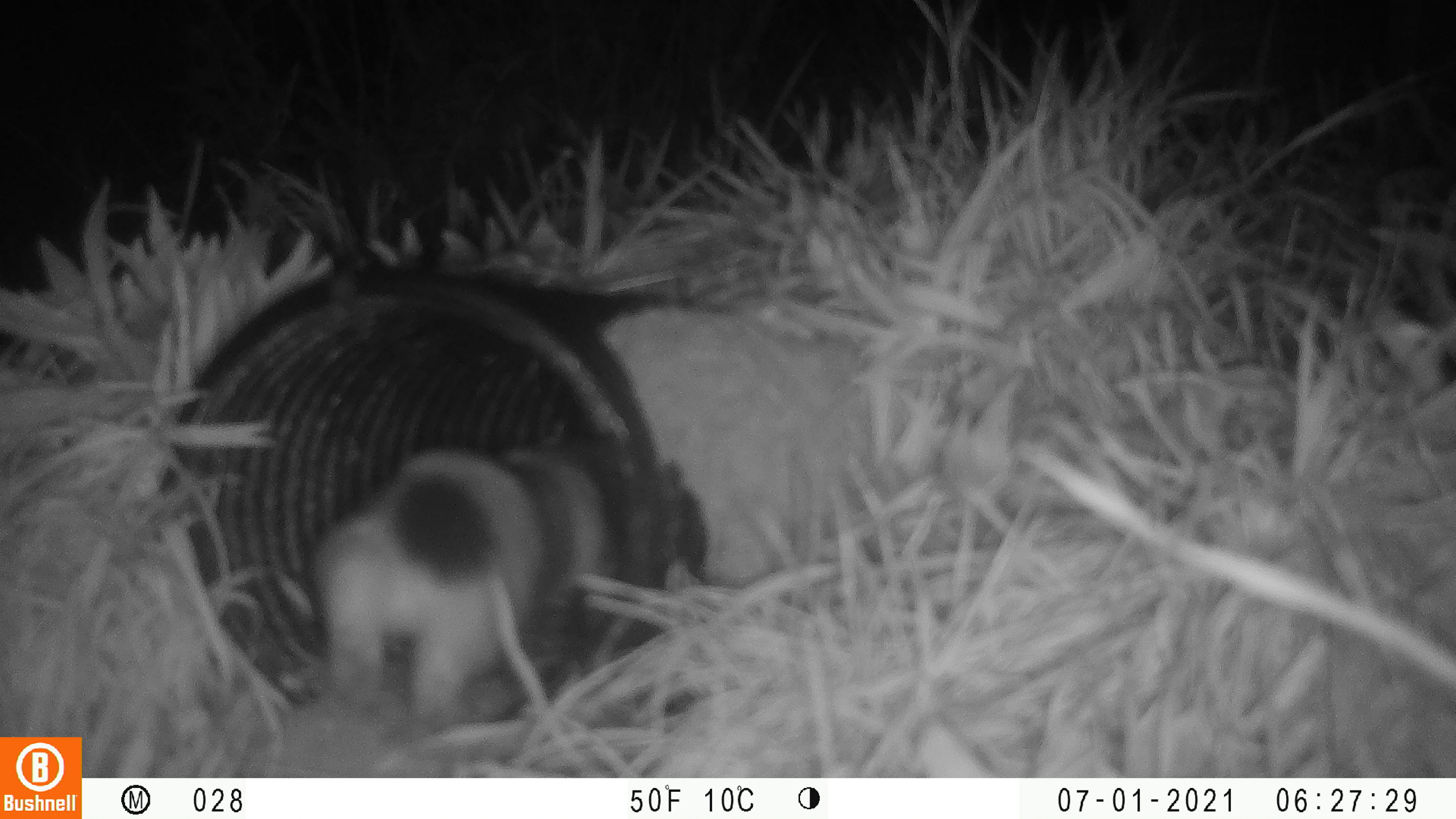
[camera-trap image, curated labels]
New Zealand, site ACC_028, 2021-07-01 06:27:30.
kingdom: Animalia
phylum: Chordata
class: Mammalia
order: Carnivora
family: Mustelidae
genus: Mustela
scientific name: Mustela erminea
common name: stoat